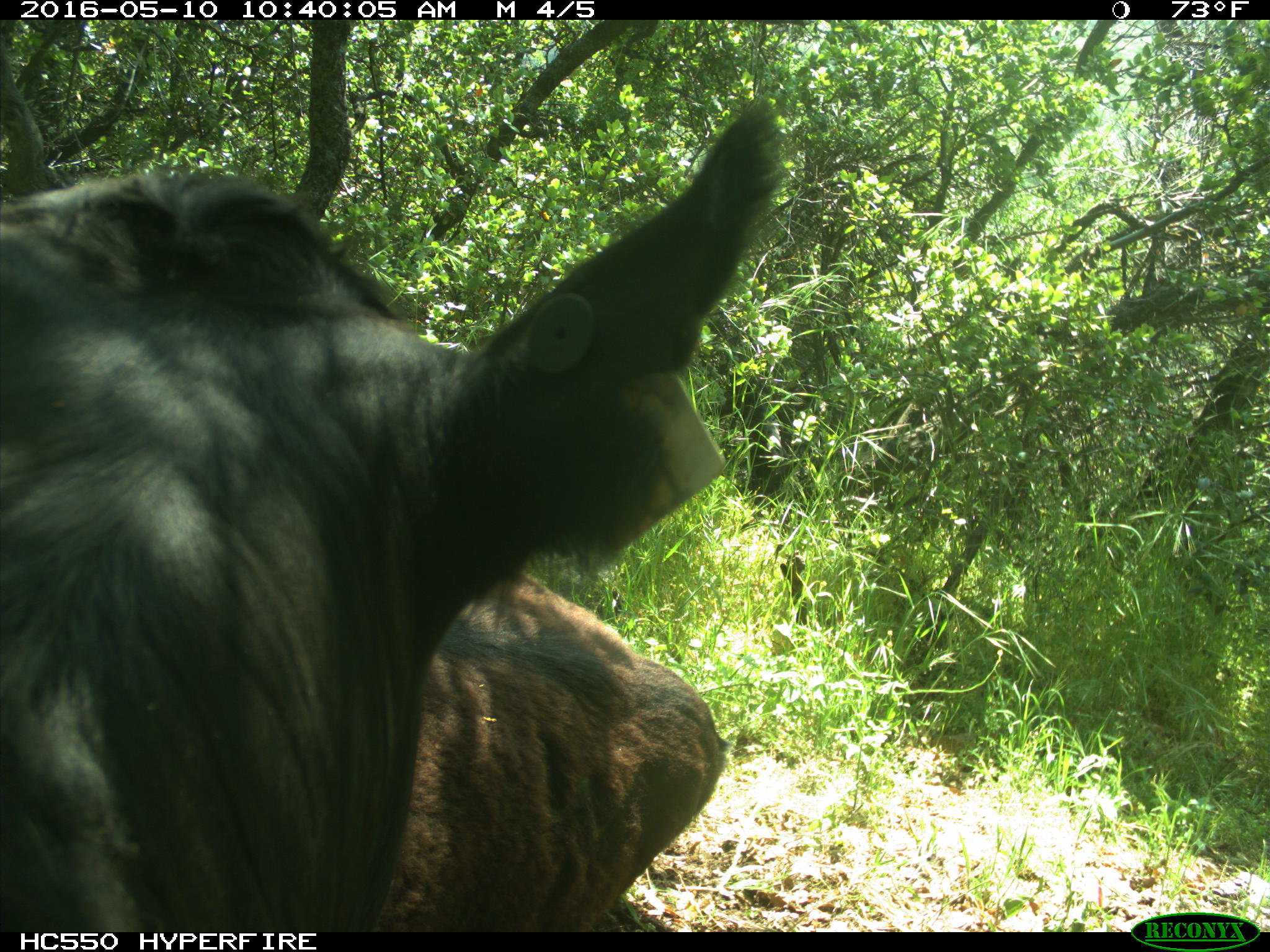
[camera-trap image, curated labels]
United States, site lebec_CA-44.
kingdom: Animalia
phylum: Chordata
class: Mammalia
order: Artiodactyla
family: Bovidae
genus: Bos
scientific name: Bos taurus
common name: domestic cow